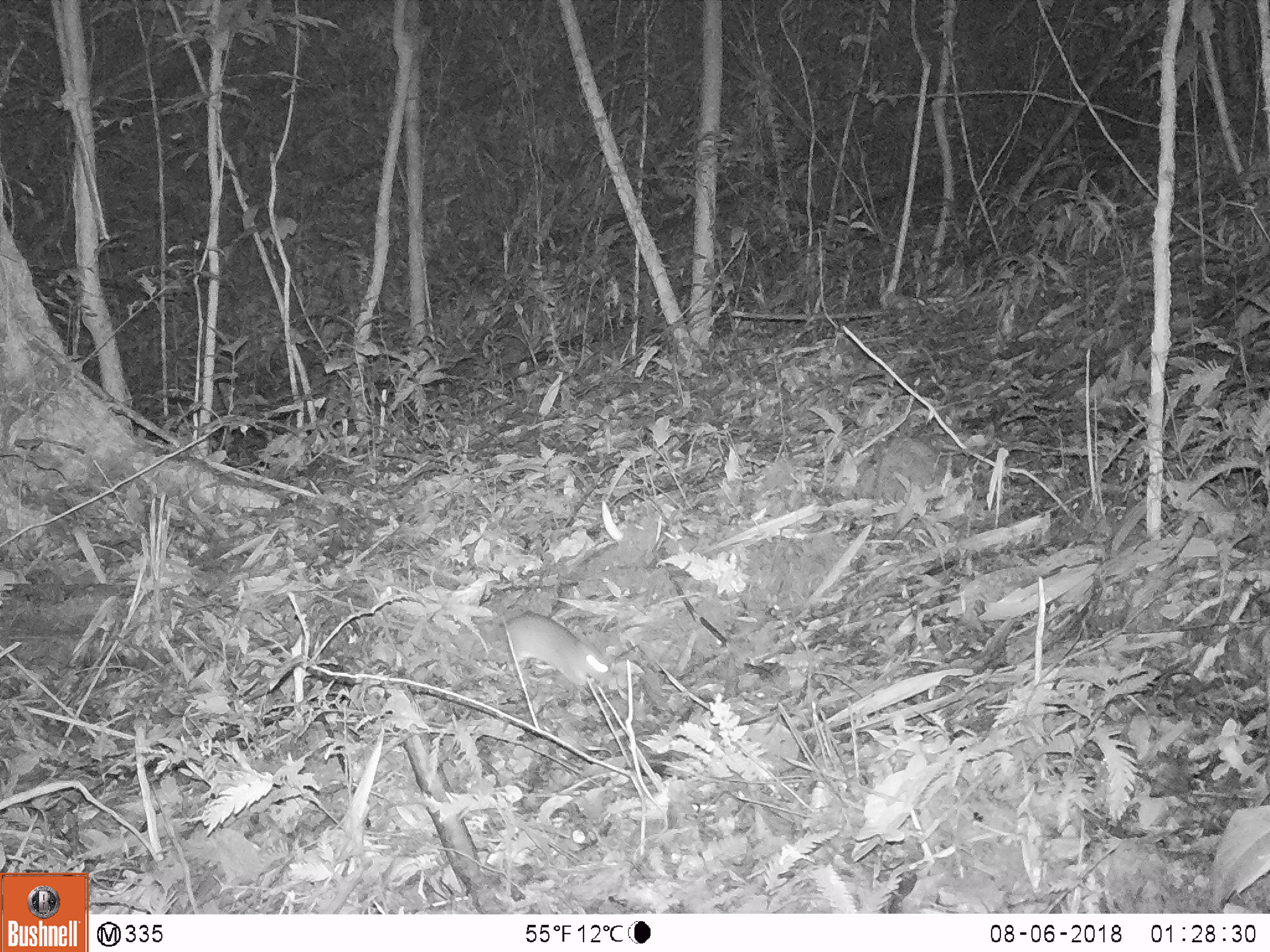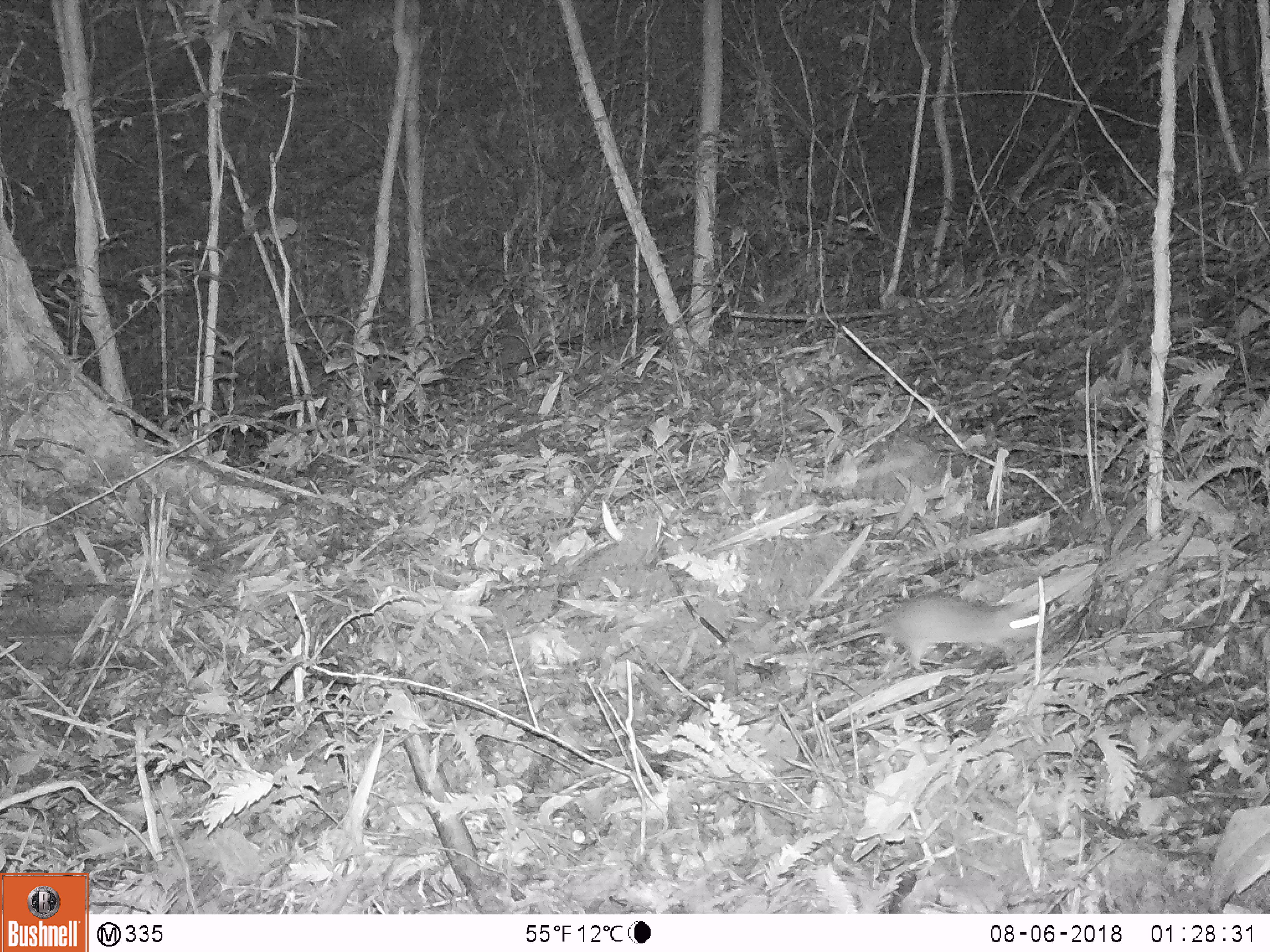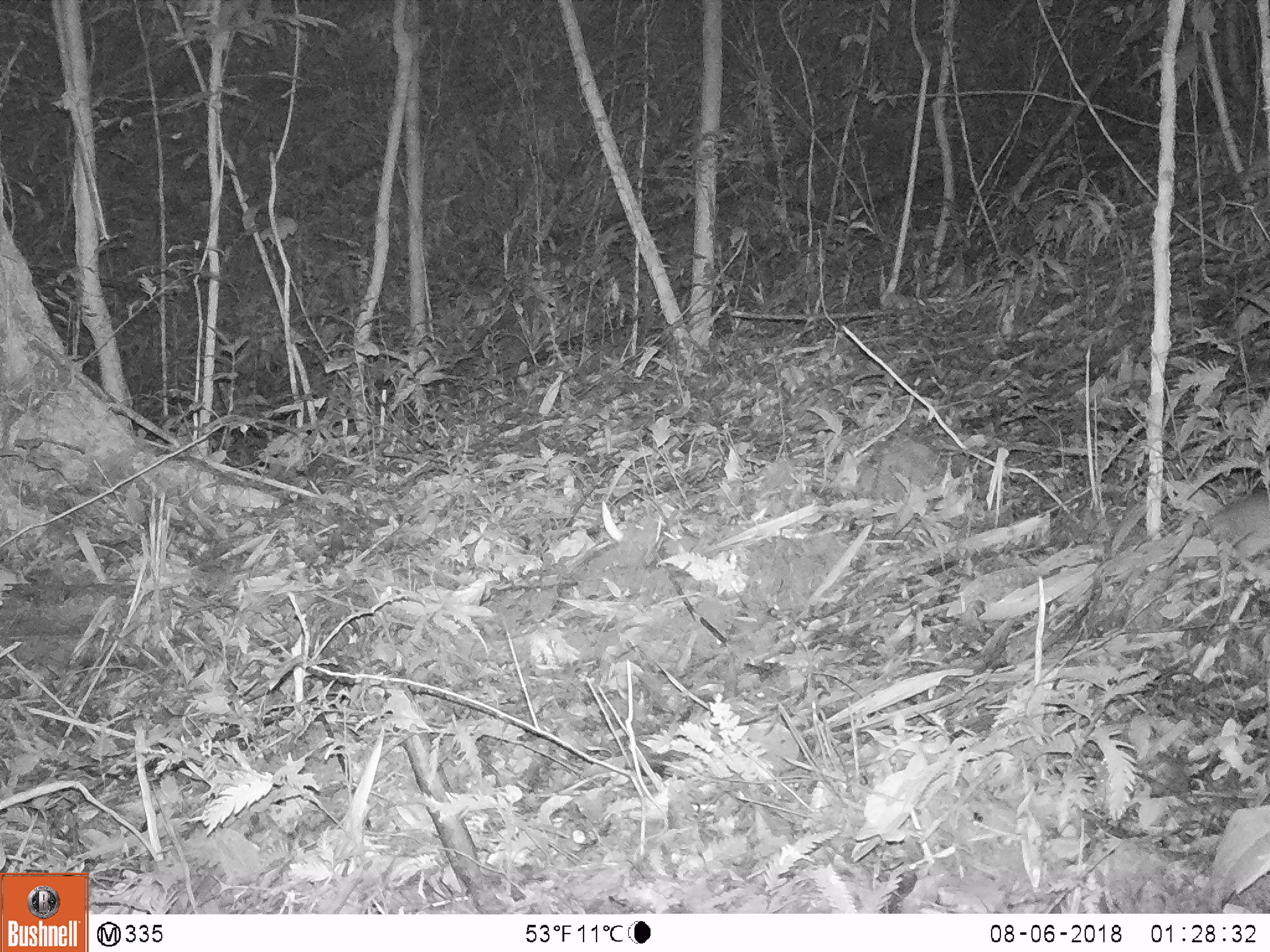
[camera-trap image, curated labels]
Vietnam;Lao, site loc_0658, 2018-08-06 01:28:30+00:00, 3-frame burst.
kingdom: Animalia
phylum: Chordata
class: Mammalia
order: Rodentia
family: Muridae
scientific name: Muridae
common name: old-world mice and rats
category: unidentified murid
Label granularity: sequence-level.